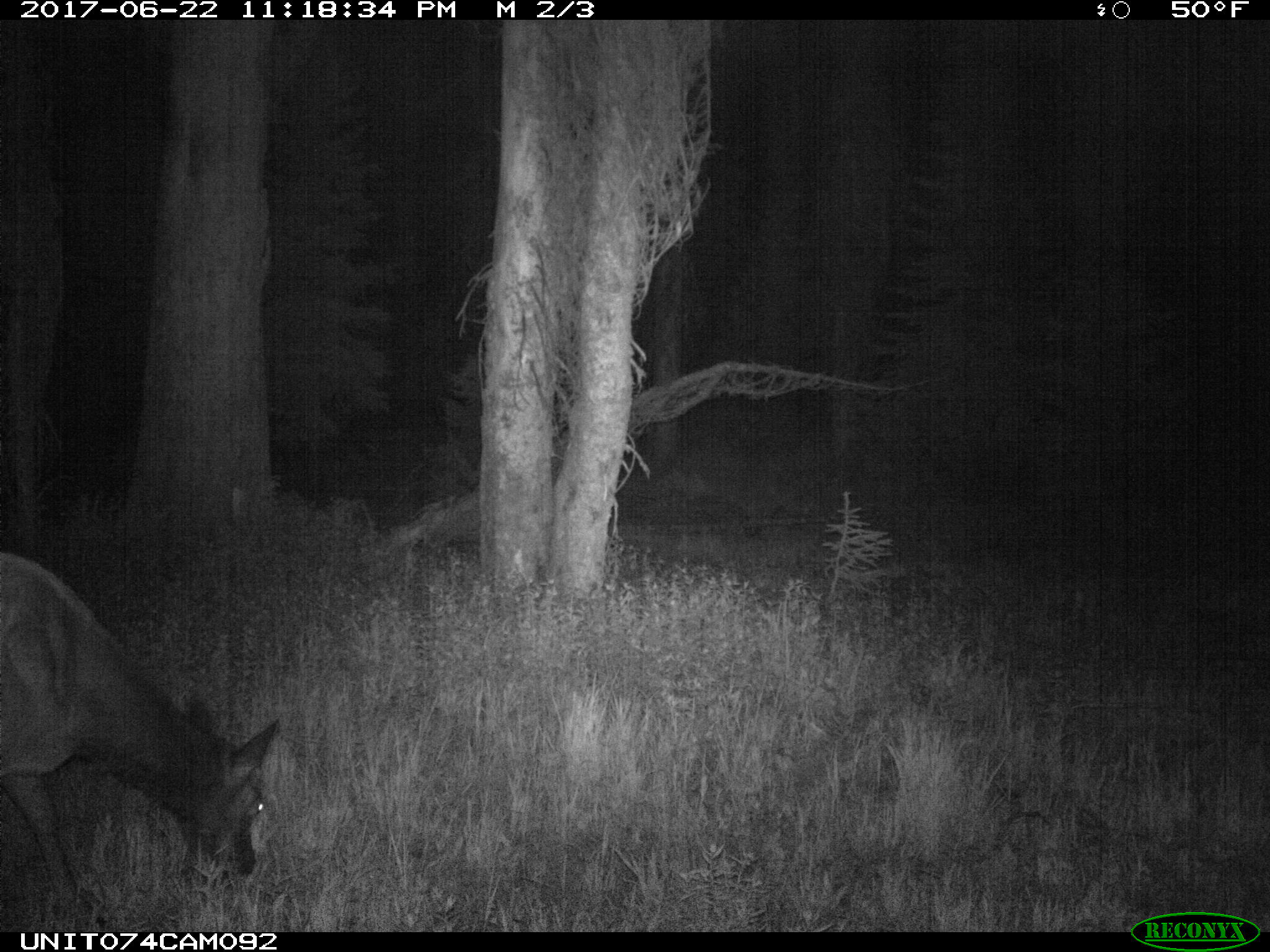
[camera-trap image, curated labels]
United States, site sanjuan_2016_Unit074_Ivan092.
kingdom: Animalia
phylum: Chordata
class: Mammalia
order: Artiodactyla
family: Cervidae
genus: Cervus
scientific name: Cervus elaphus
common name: red deer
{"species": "Cervus elaphus (red deer)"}